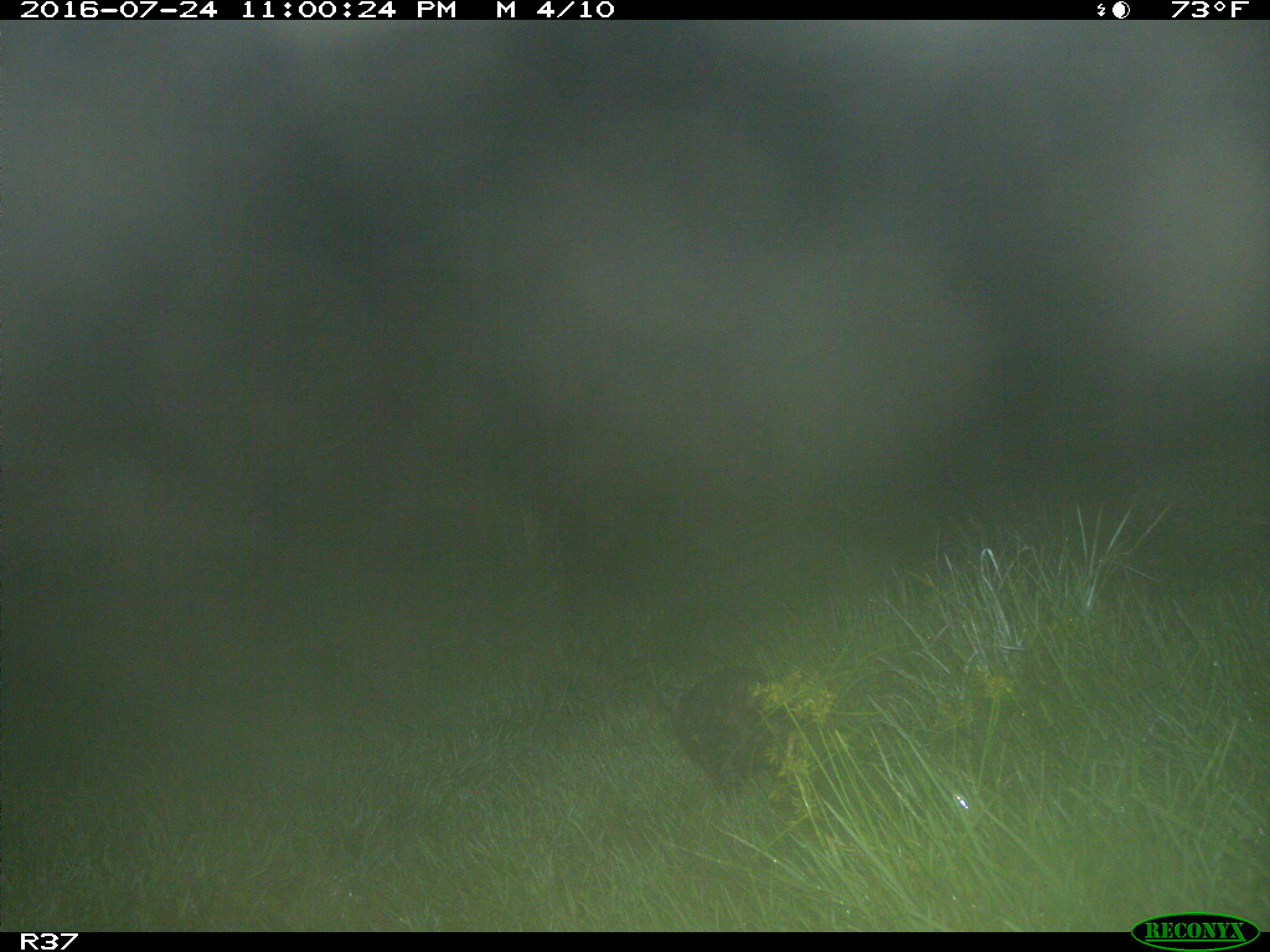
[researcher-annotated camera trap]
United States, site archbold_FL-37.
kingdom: Animalia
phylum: Chordata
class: Mammalia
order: Didelphimorphia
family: Didelphidae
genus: Didelphis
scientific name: Didelphis virginiana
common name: virginia opossum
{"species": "Didelphis virginiana (virginia opossum)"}